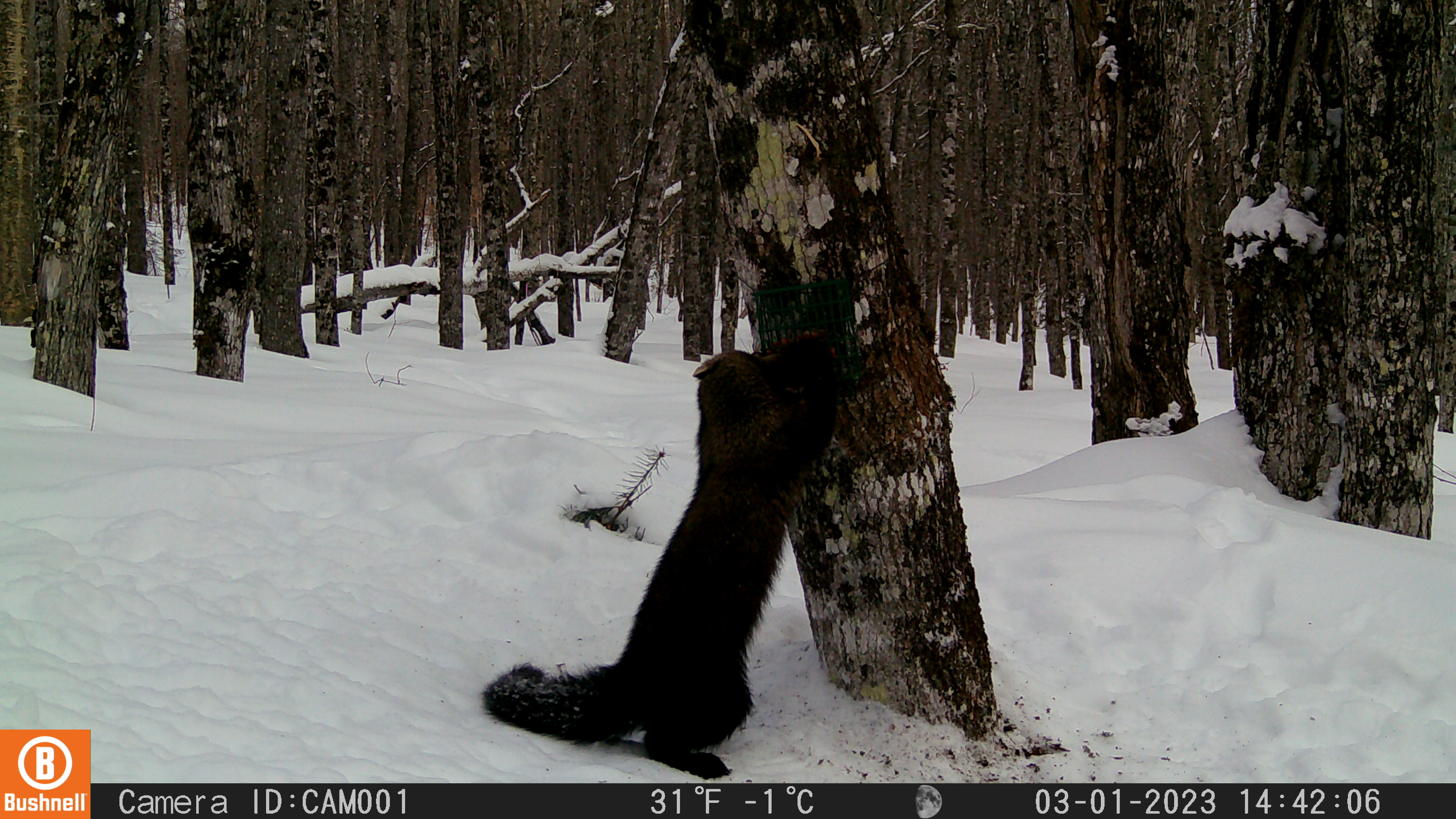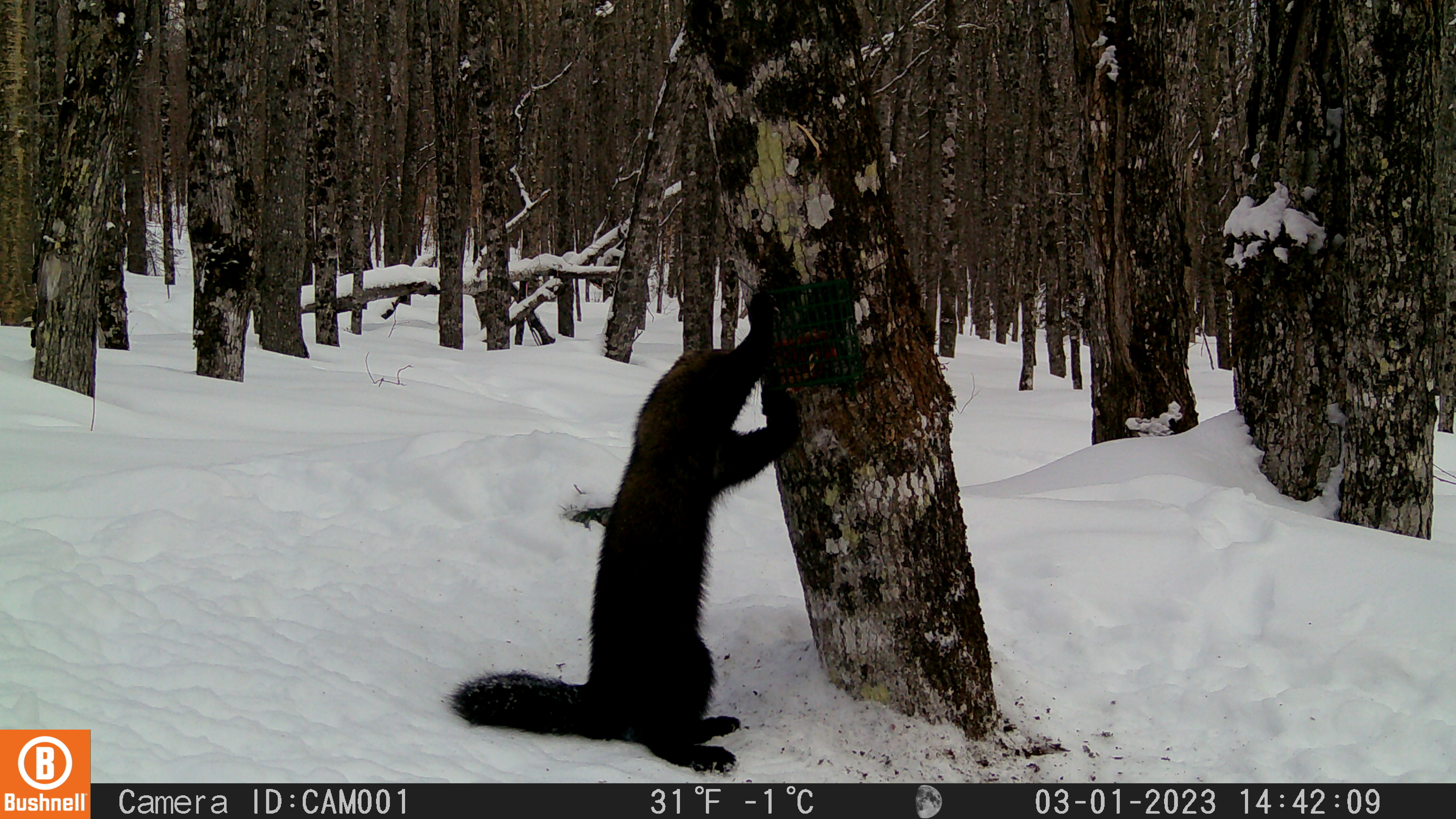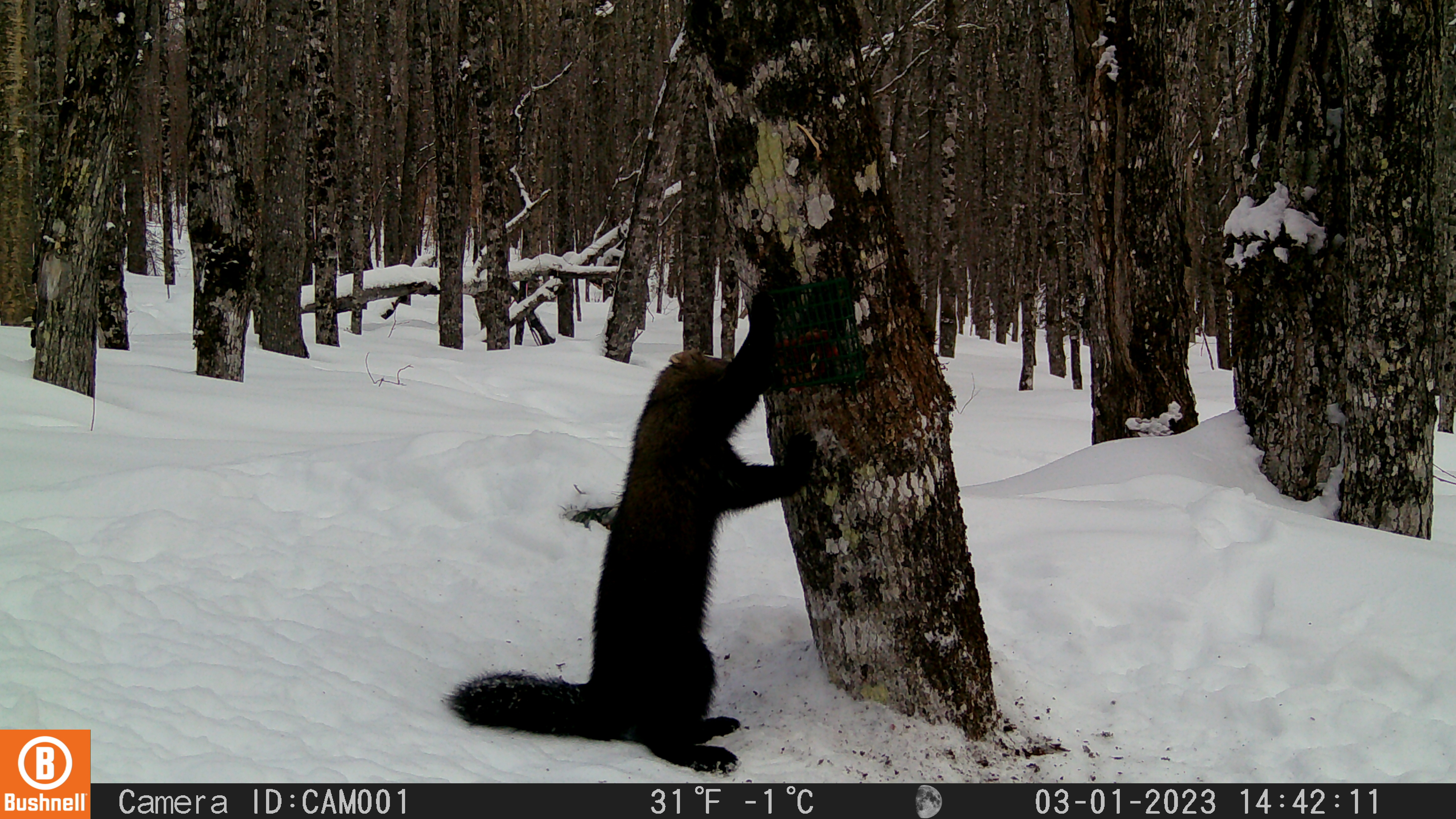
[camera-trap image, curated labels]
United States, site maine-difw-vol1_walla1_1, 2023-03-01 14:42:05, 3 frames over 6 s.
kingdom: Animalia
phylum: Chordata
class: Mammalia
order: Carnivora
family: Mustelidae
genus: Pekania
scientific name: Pekania pennanti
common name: fisher